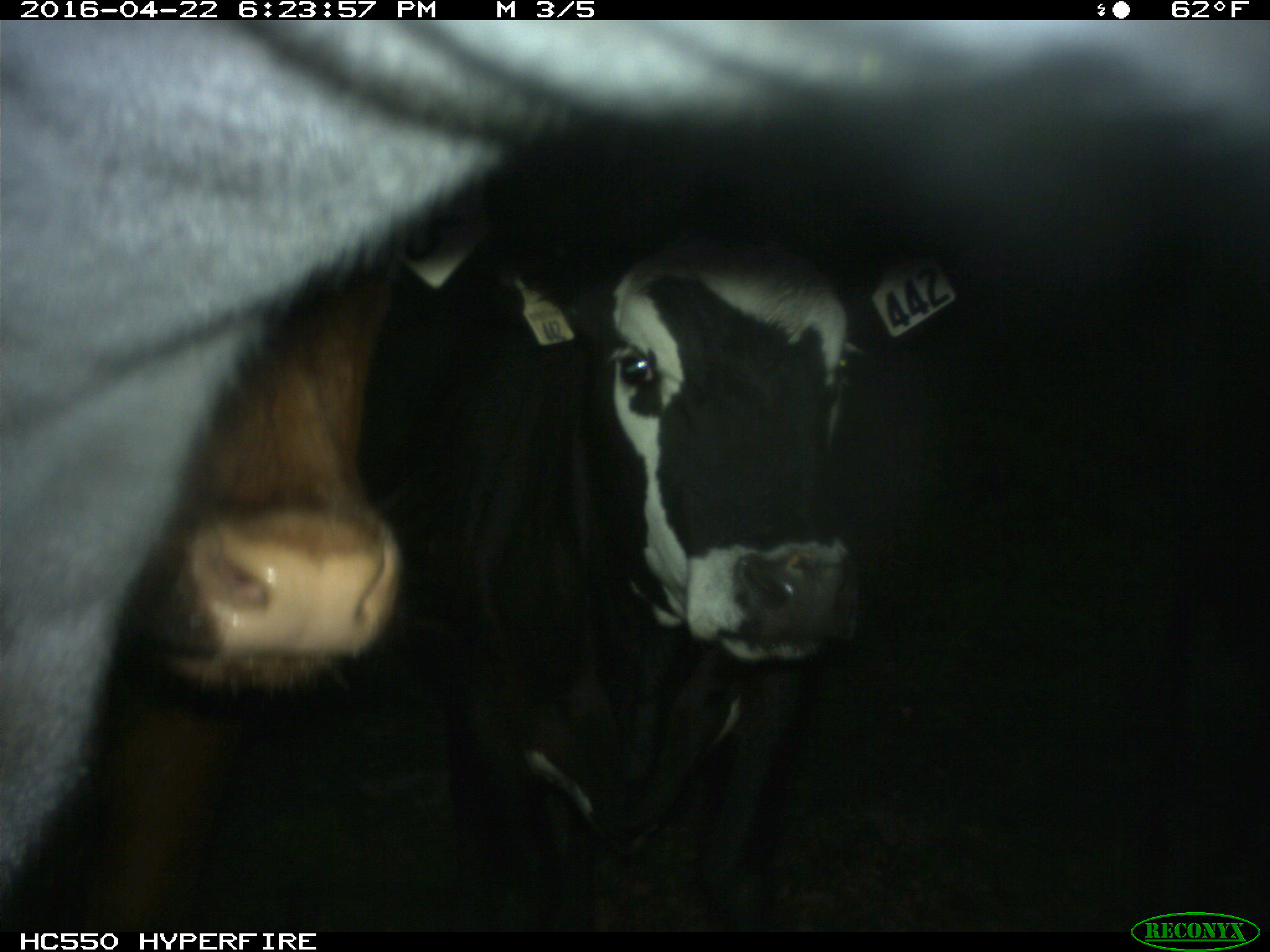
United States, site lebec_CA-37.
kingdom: Animalia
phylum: Chordata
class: Mammalia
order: Artiodactyla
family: Bovidae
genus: Bos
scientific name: Bos taurus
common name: domestic cow